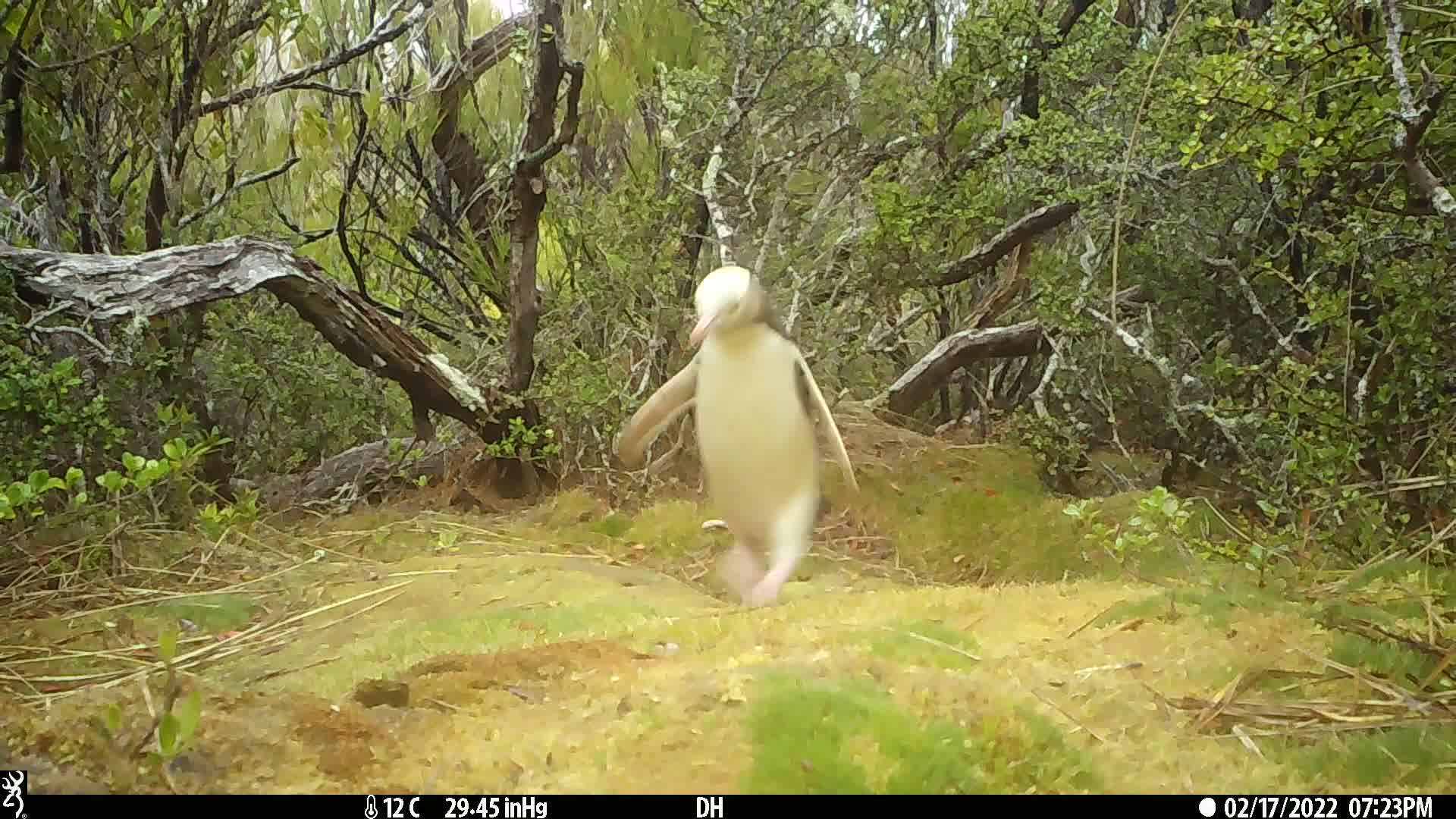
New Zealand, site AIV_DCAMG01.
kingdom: Animalia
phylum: Chordata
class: Aves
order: Sphenisciformes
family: Spheniscidae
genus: Megadyptes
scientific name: Megadyptes antipodes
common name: yellow-eyed penguin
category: yellow eyed penguin